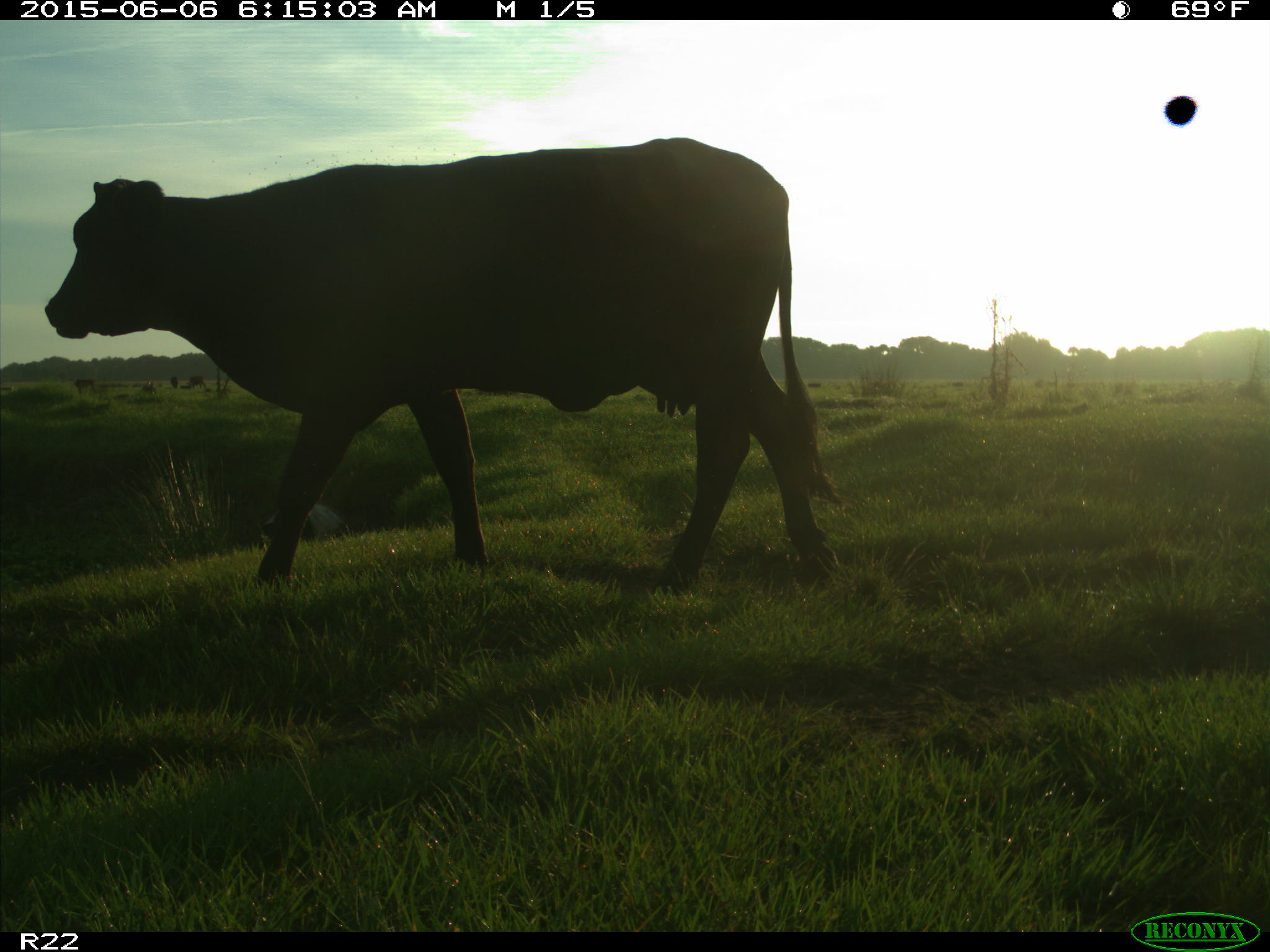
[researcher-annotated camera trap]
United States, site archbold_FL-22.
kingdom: Animalia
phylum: Chordata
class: Mammalia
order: Artiodactyla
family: Bovidae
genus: Bos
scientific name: Bos taurus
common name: domestic cow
Bos taurus (domestic cow).